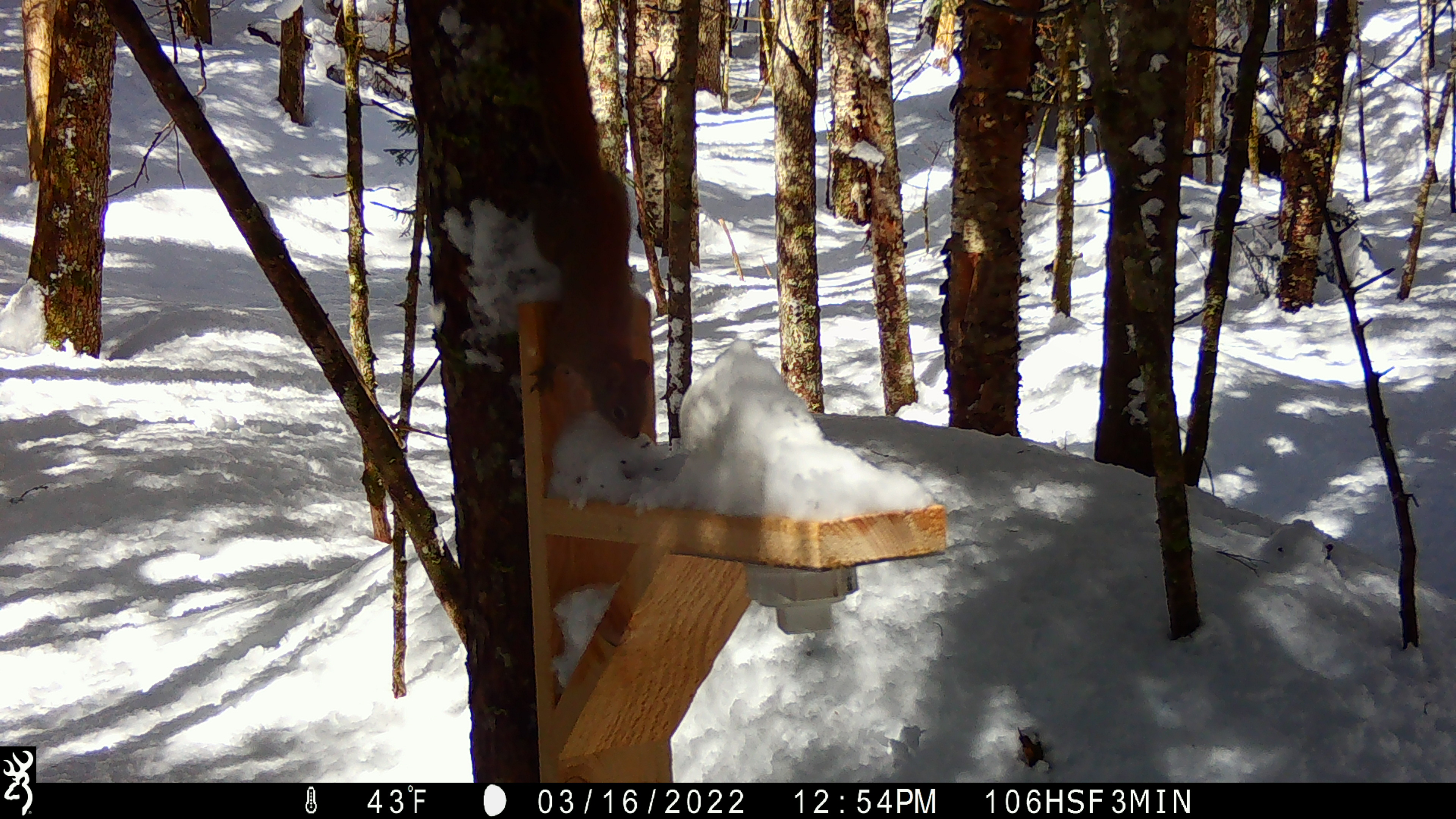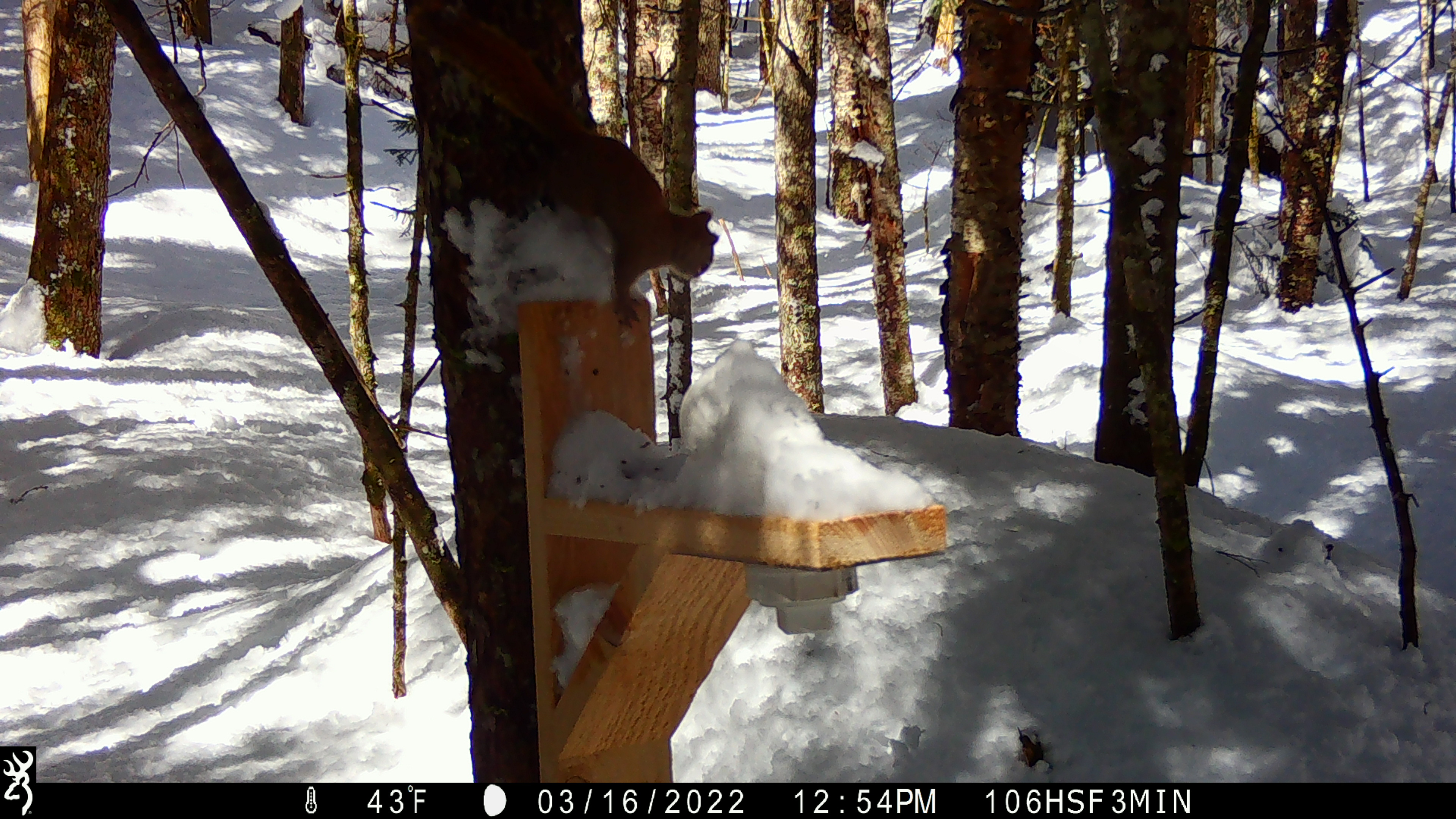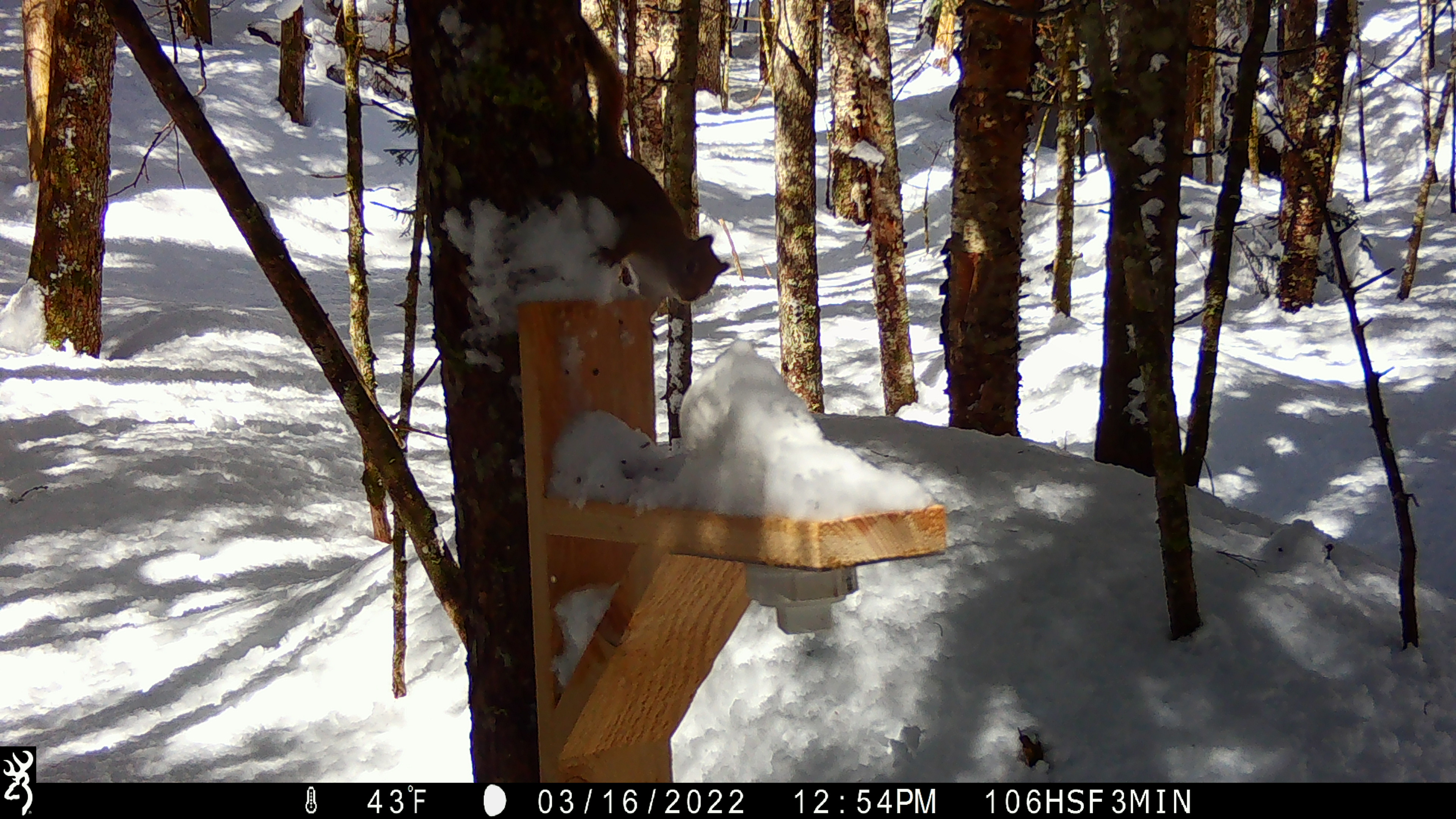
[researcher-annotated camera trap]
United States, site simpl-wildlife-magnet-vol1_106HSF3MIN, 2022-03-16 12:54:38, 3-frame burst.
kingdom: Animalia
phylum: Chordata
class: Mammalia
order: Rodentia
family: Sciuridae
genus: Tamiasciurus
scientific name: Tamiasciurus hudsonicus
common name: red squirrel